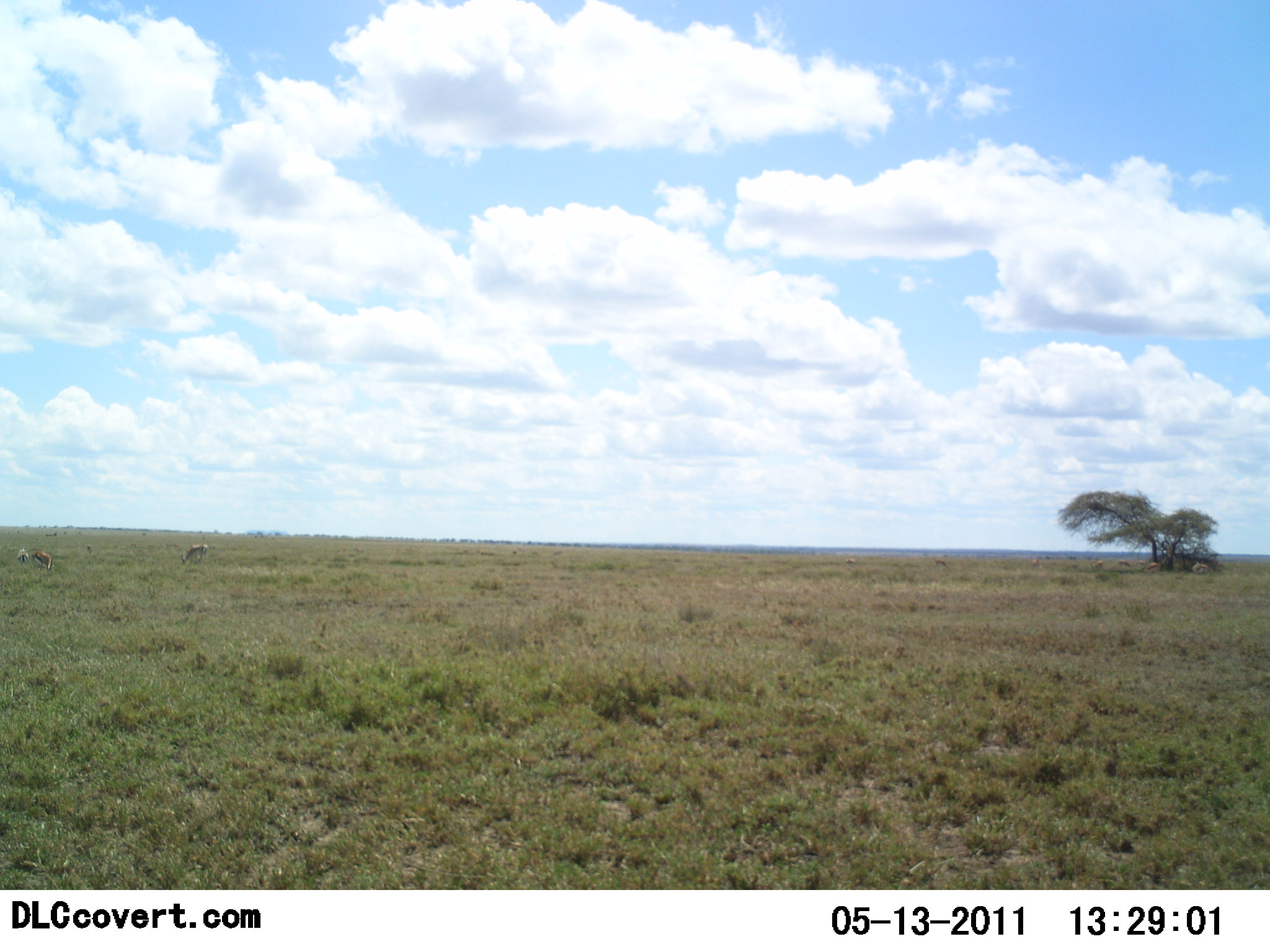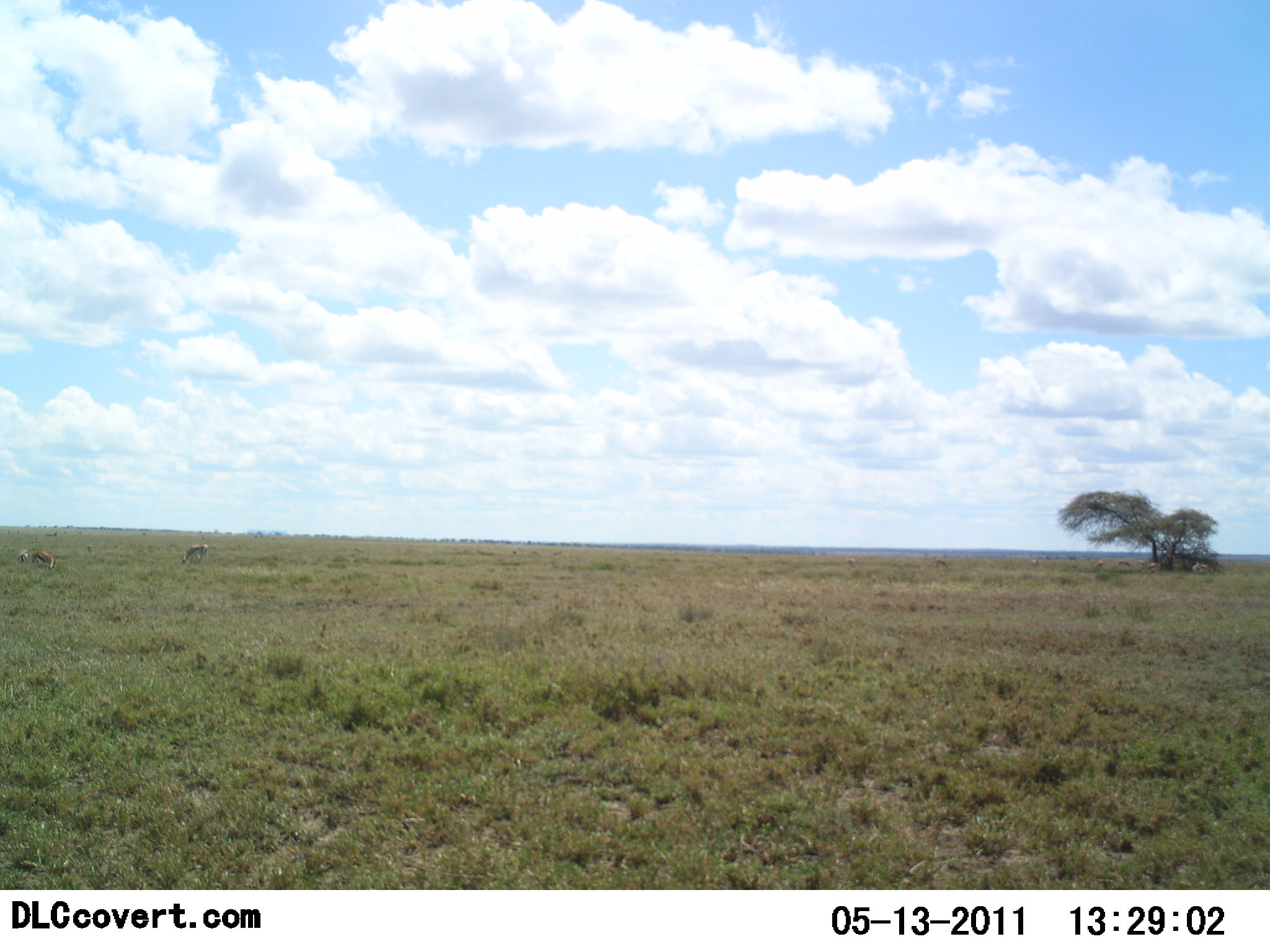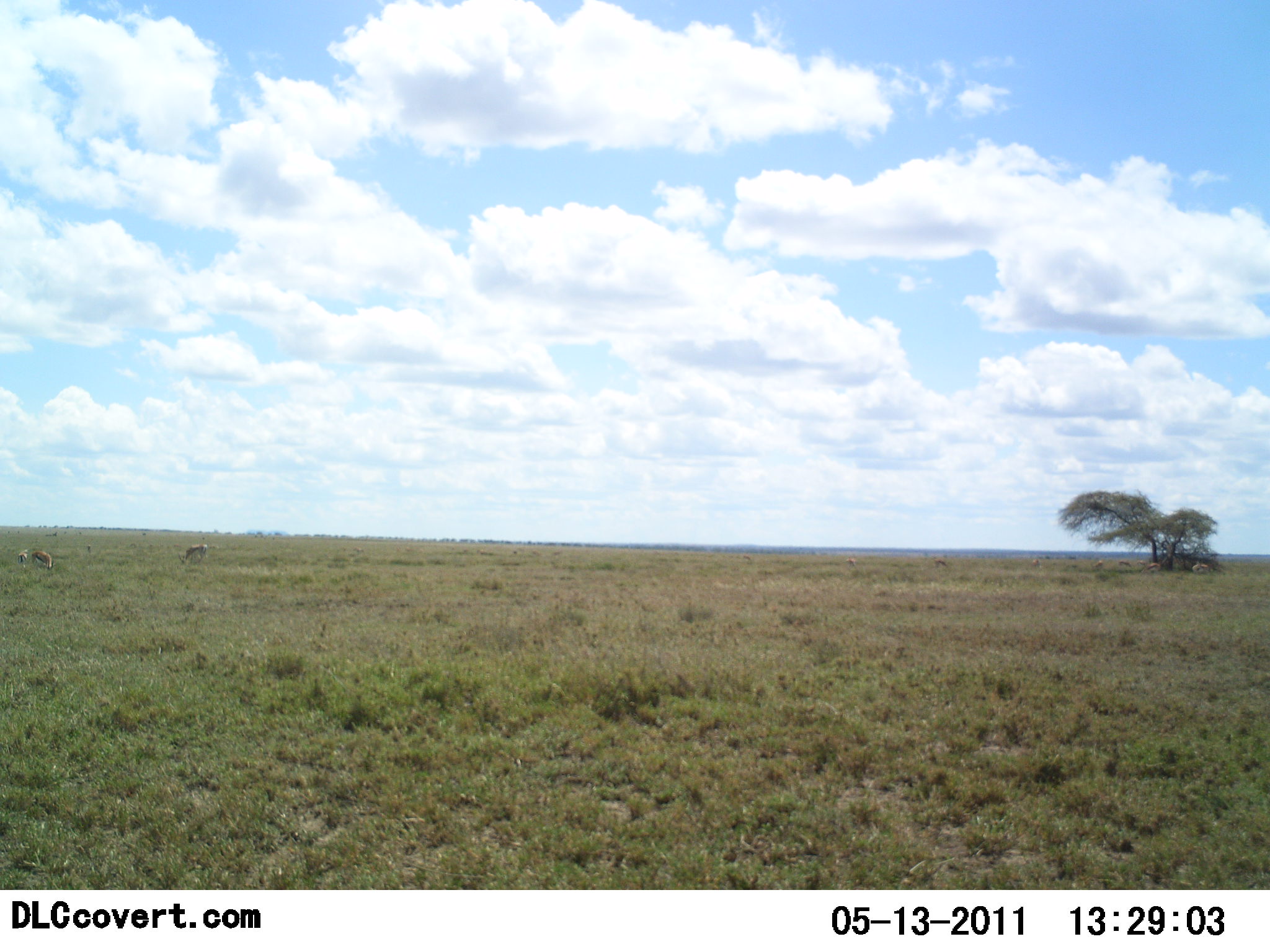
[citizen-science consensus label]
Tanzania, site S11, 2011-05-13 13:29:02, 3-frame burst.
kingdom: Animalia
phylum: Chordata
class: Mammalia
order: Artiodactyla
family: Bovidae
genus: Eudorcas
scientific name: Eudorcas thomsonii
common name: thomson's gazelle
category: gazellethomsons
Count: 3.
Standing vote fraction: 44%.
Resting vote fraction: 0%.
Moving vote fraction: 0%.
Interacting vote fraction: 0%.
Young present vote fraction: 0%.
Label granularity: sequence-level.